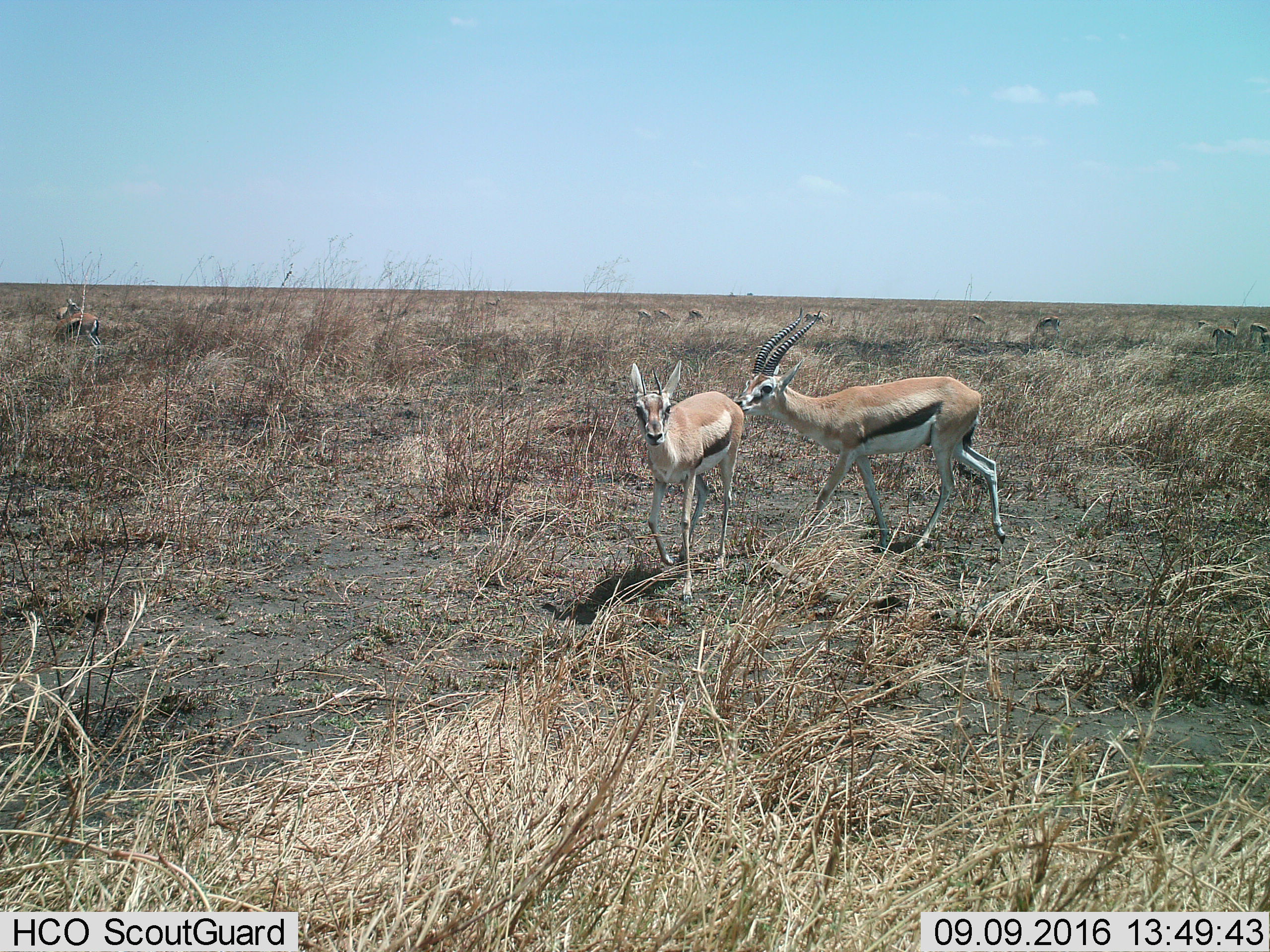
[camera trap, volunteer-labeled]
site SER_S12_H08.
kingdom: Animalia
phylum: Chordata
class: Mammalia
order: Artiodactyla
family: Bovidae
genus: Eudorcas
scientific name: Eudorcas thomsonii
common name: thomson's gazelle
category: gazellethomsons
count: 2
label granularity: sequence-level